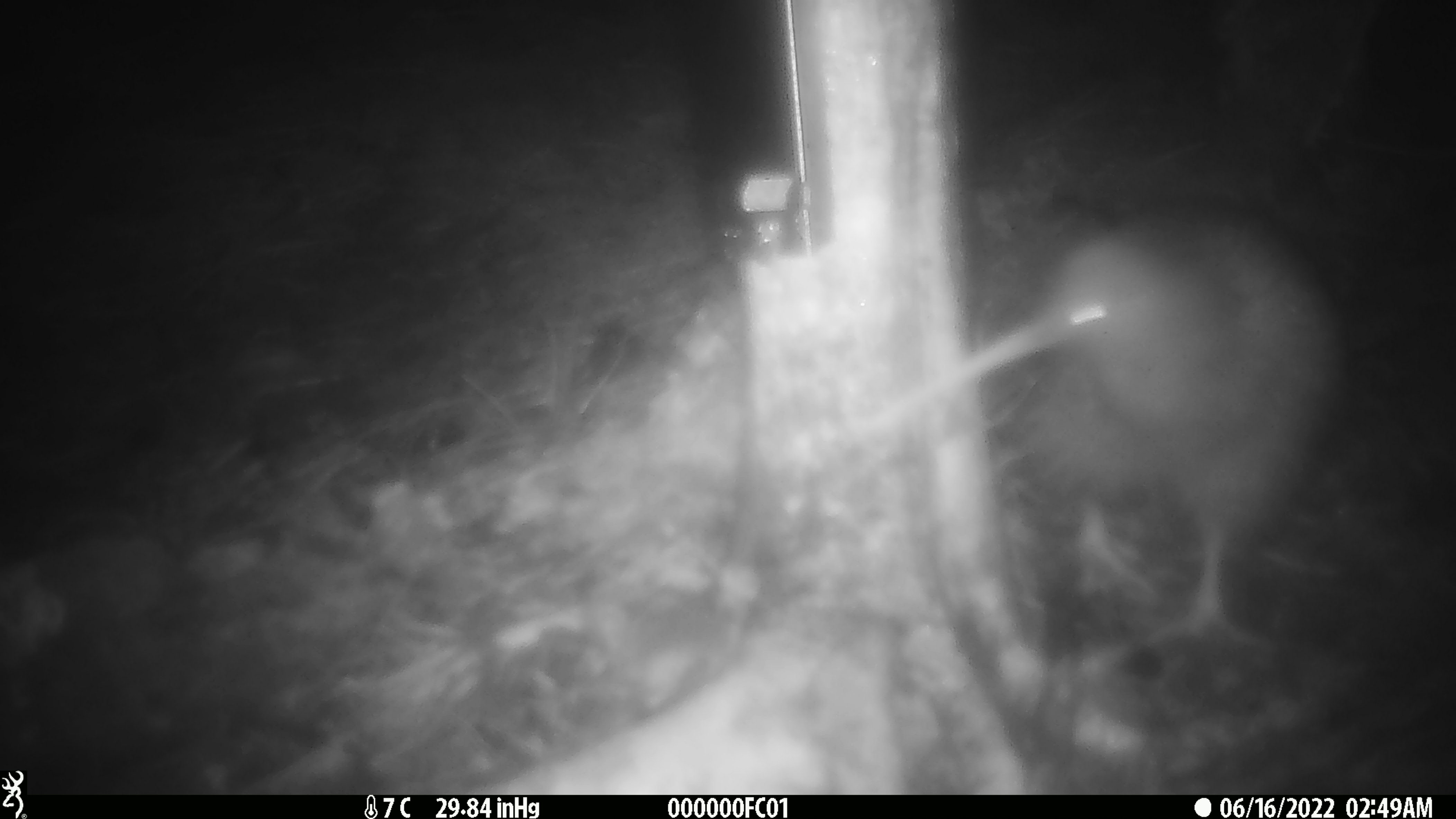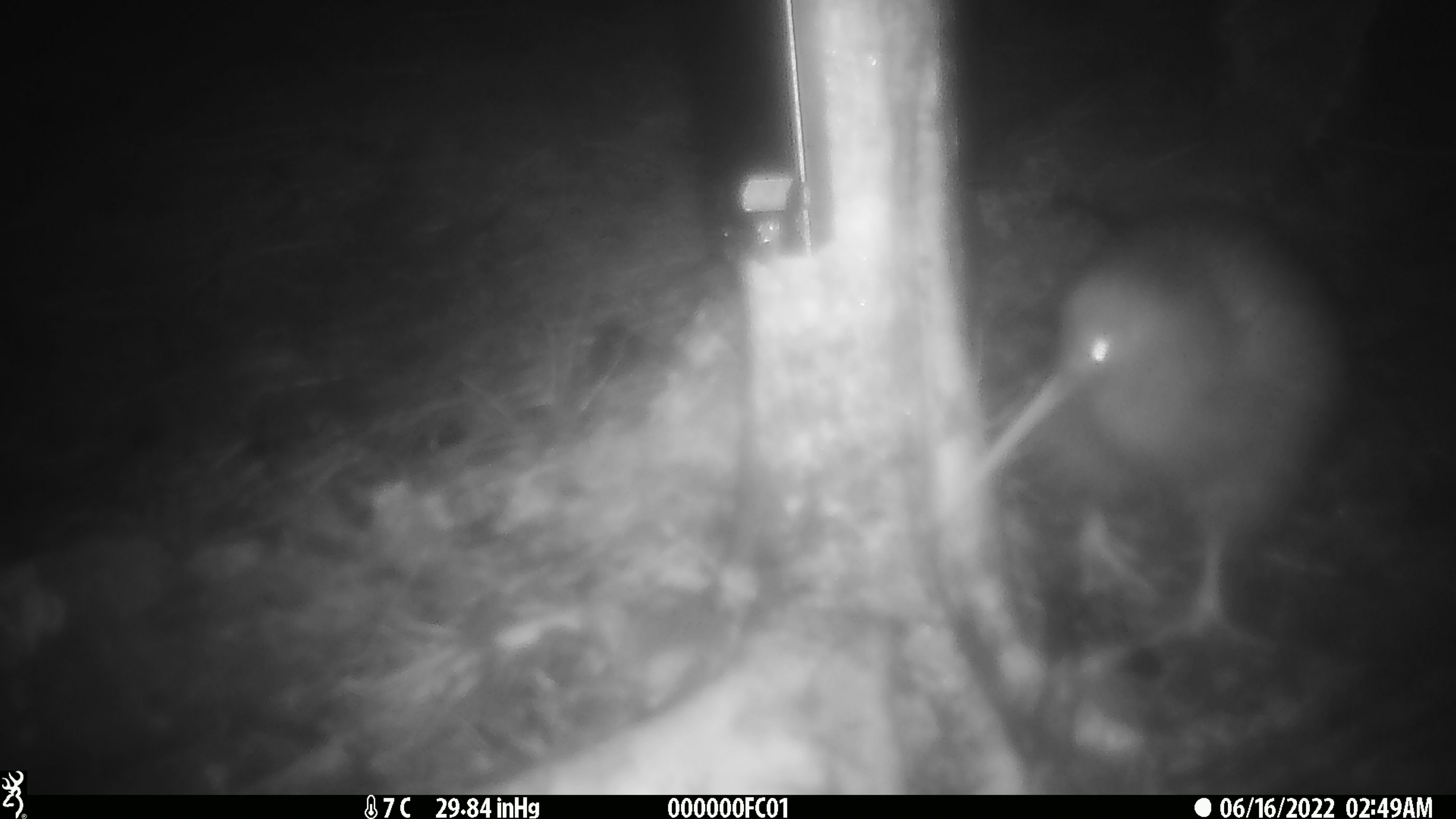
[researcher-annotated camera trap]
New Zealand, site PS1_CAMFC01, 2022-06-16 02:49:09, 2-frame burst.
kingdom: Animalia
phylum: Chordata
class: Aves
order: Apterygiformes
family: Apterygidae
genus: Apteryx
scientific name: Apteryx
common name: kiwi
Kiwi (Apteryx).